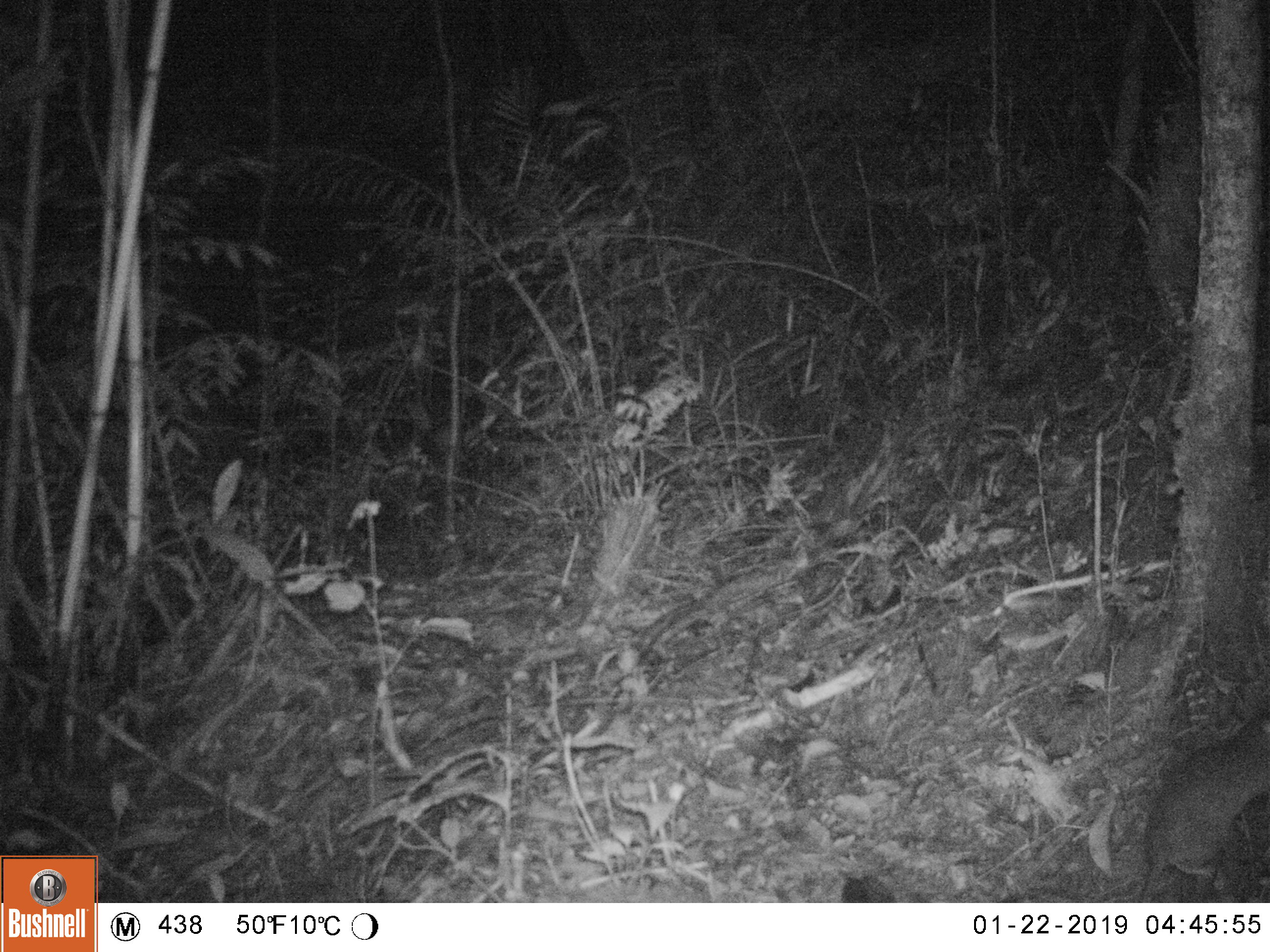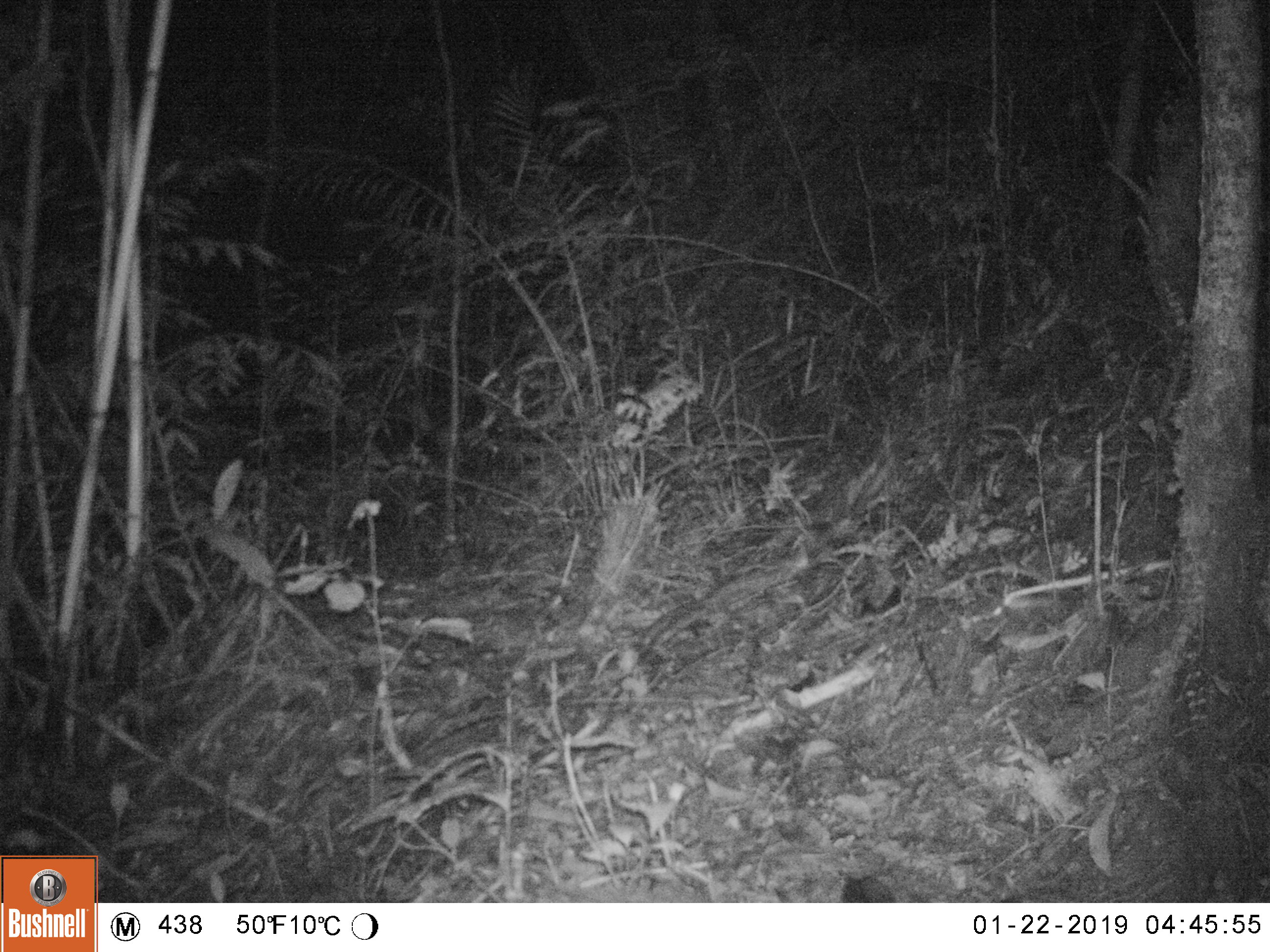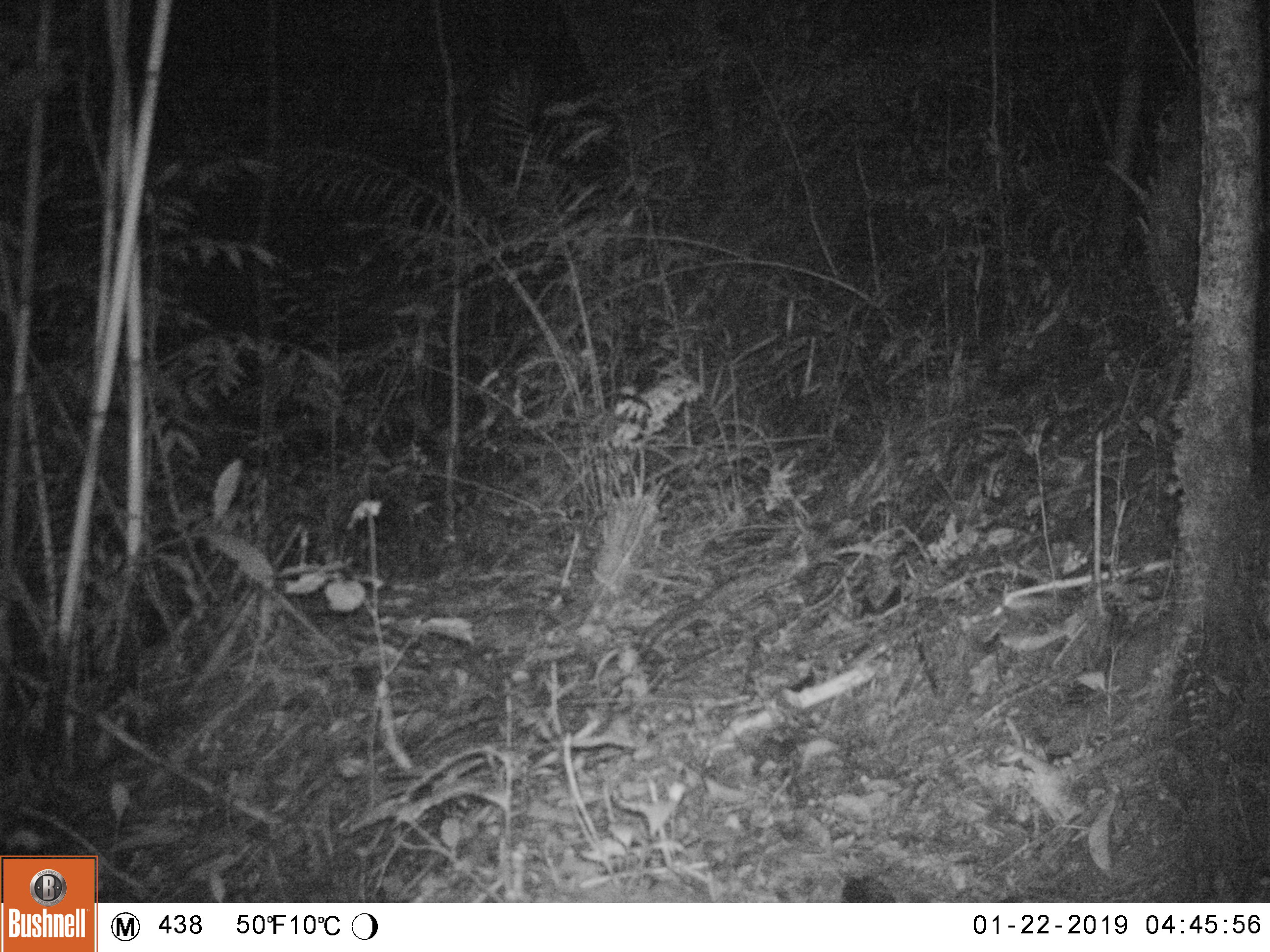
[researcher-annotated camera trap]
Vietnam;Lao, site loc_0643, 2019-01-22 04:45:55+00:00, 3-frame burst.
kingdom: Animalia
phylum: Chordata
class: Mammalia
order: Rodentia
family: Muridae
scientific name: Muridae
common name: old-world mice and rats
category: unidentified murid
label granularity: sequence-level